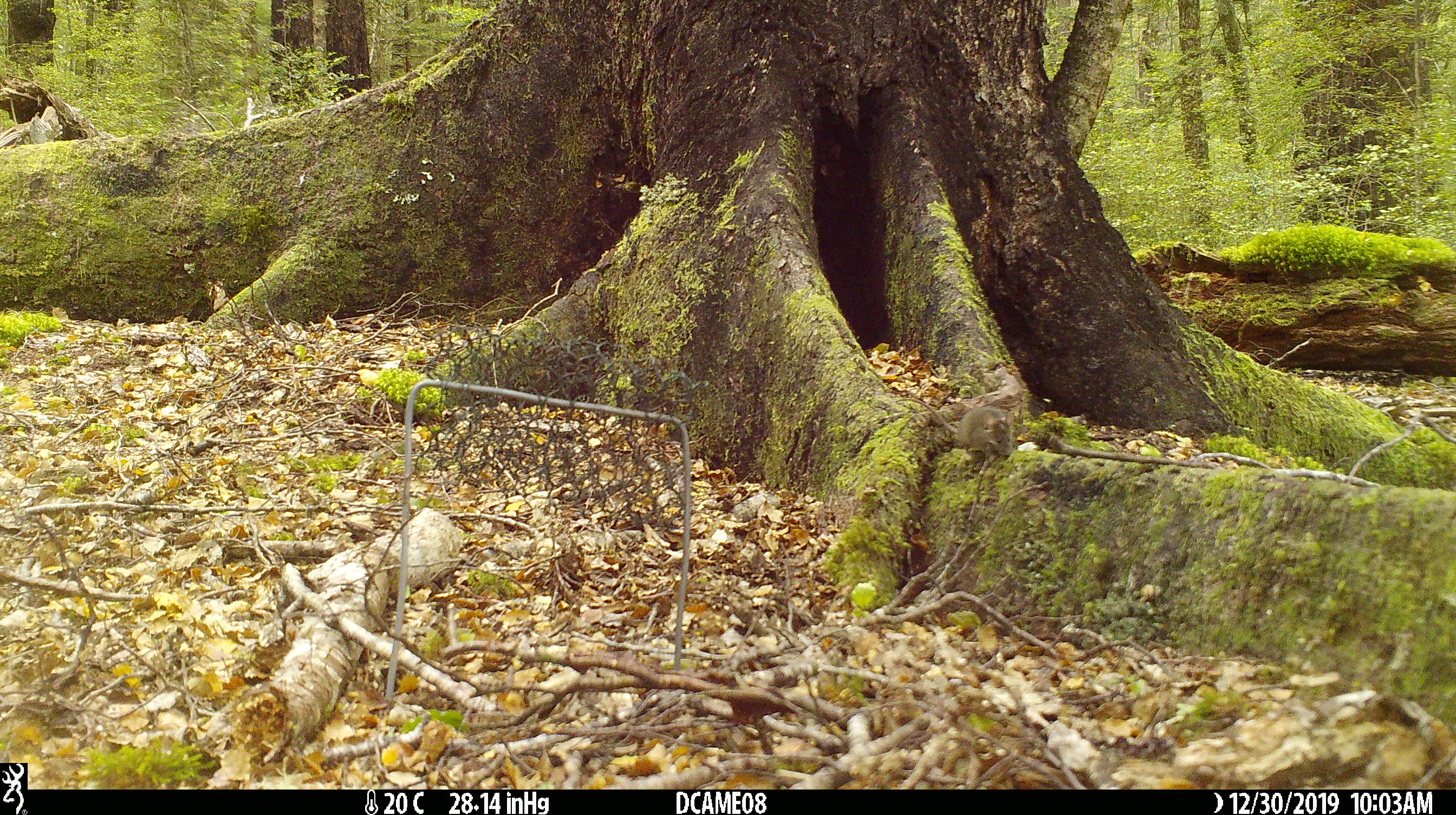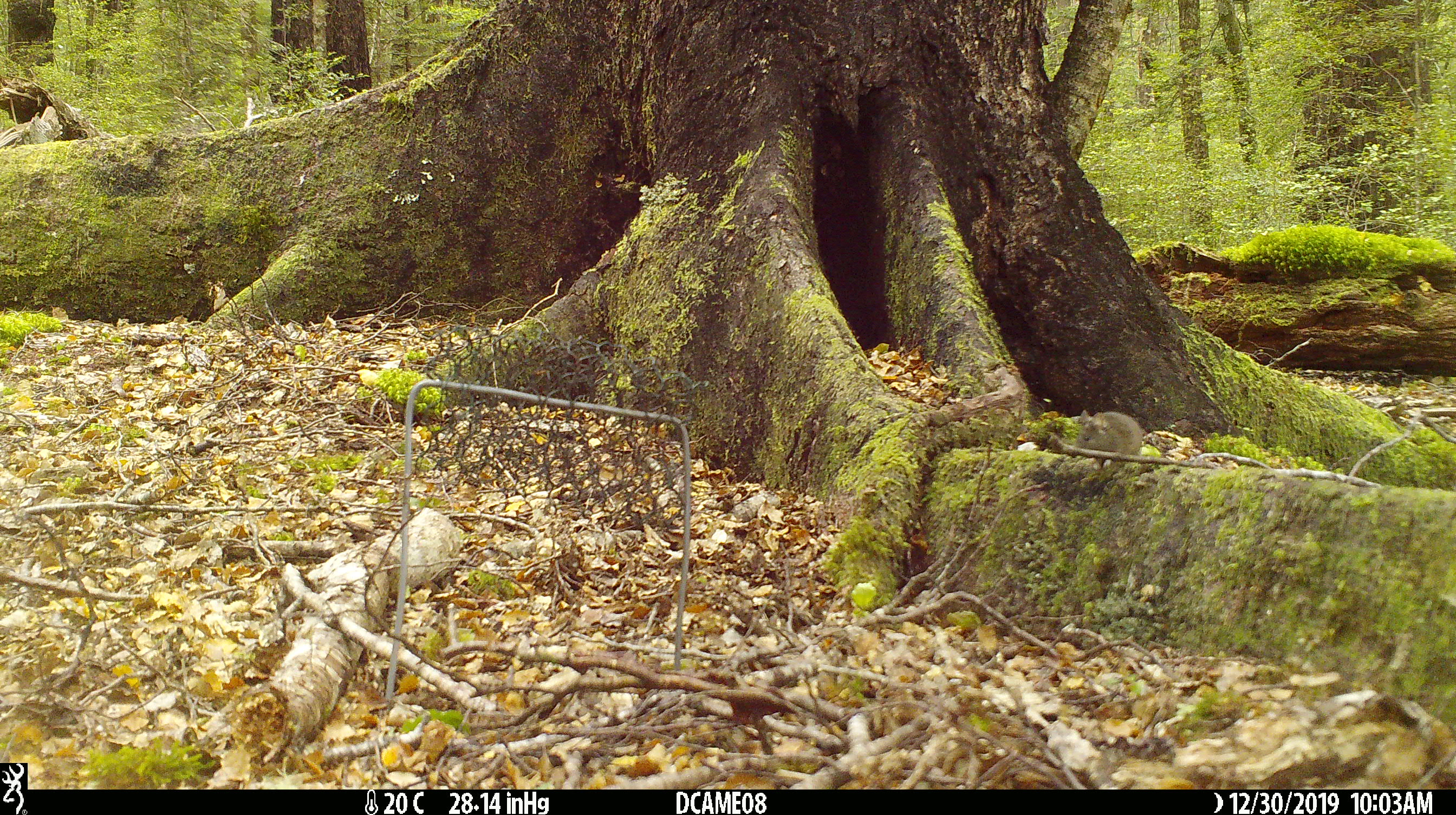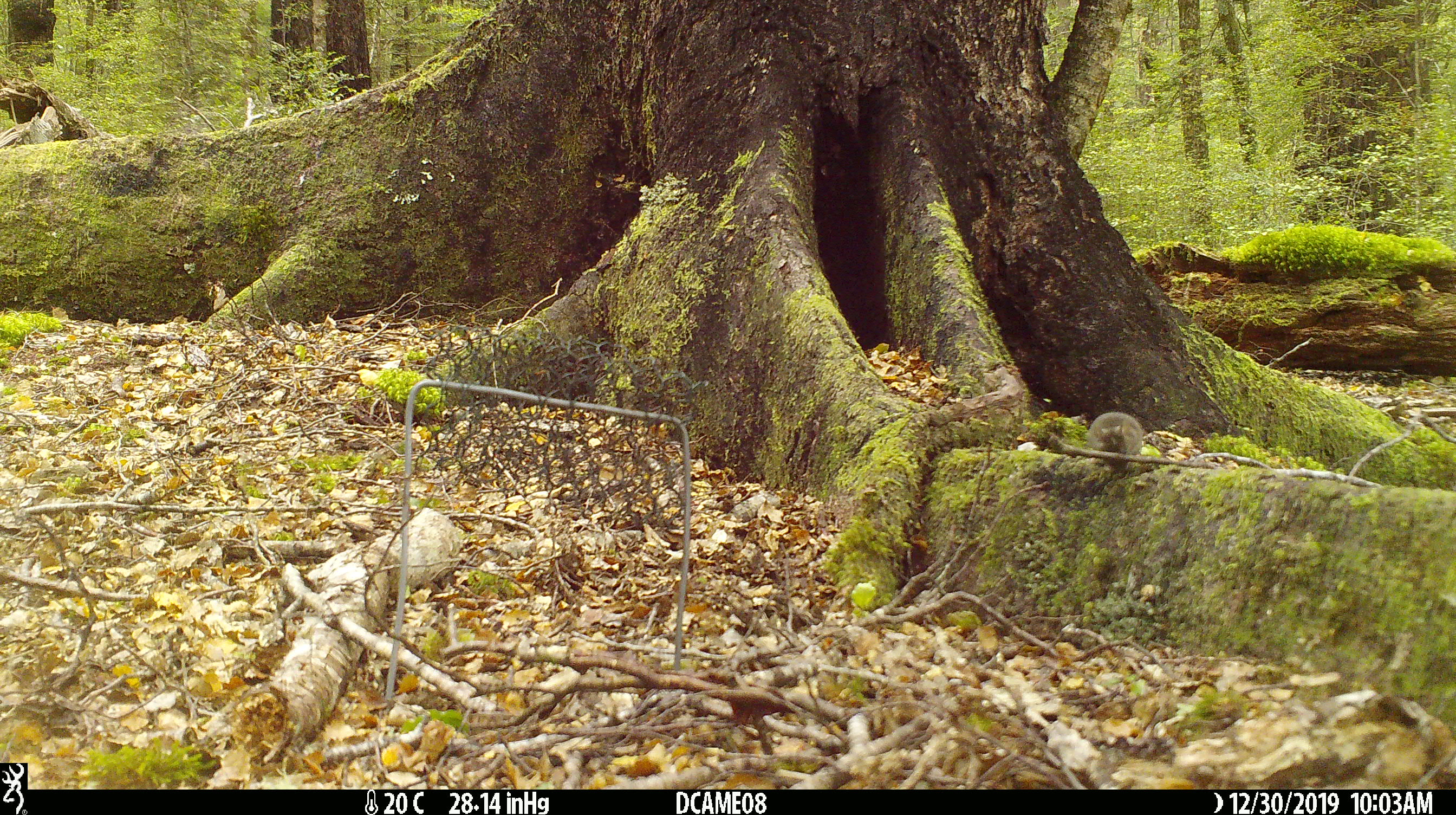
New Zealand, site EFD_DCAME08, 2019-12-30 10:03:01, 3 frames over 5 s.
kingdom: Animalia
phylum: Chordata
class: Mammalia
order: Rodentia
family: Muridae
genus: Mus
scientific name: Mus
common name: mouse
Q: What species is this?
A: Mouse (Mus).